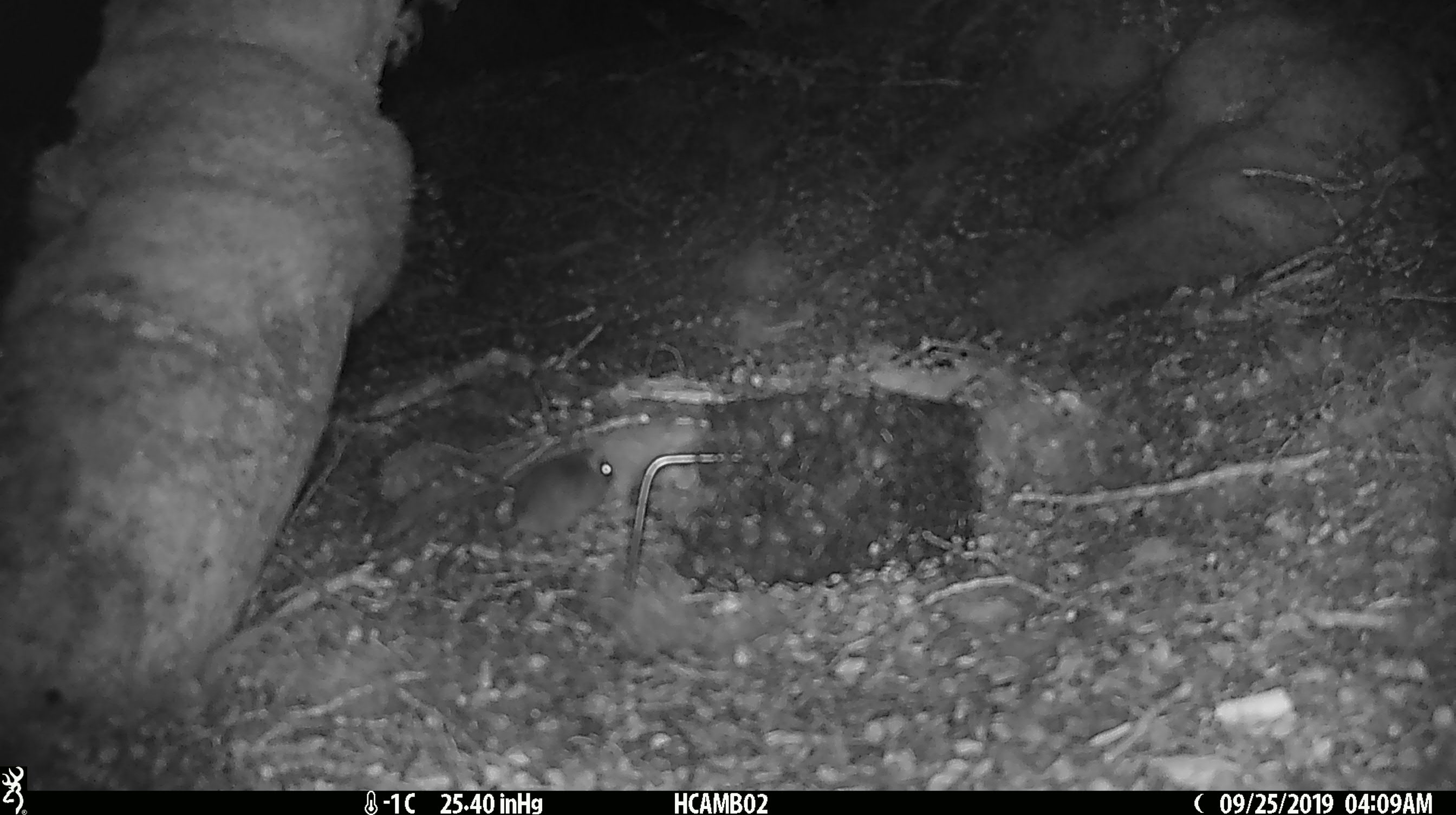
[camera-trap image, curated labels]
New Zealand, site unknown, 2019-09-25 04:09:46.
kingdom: Animalia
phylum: Chordata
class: Mammalia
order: Rodentia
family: Muridae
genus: Mus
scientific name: Mus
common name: mouse